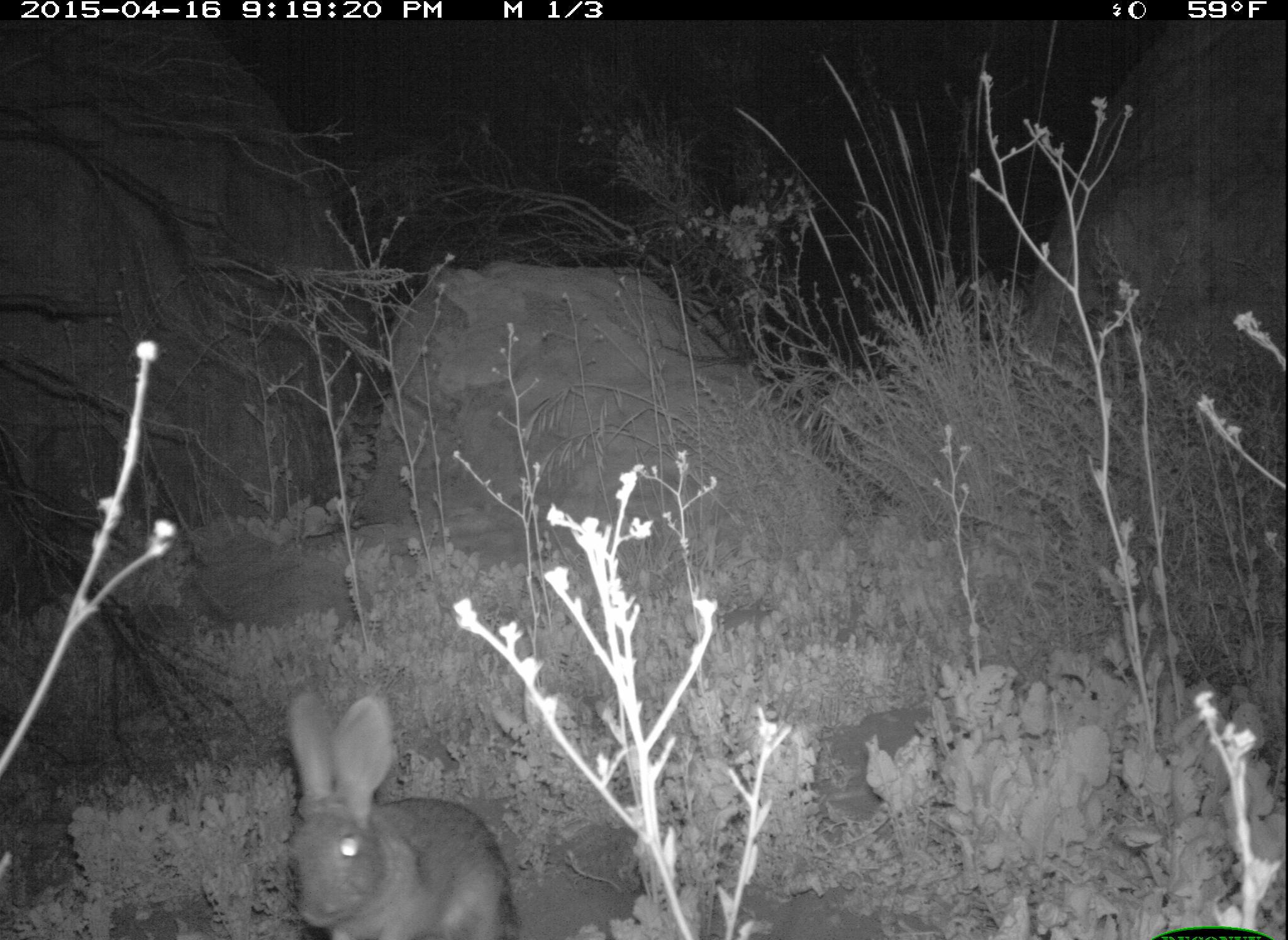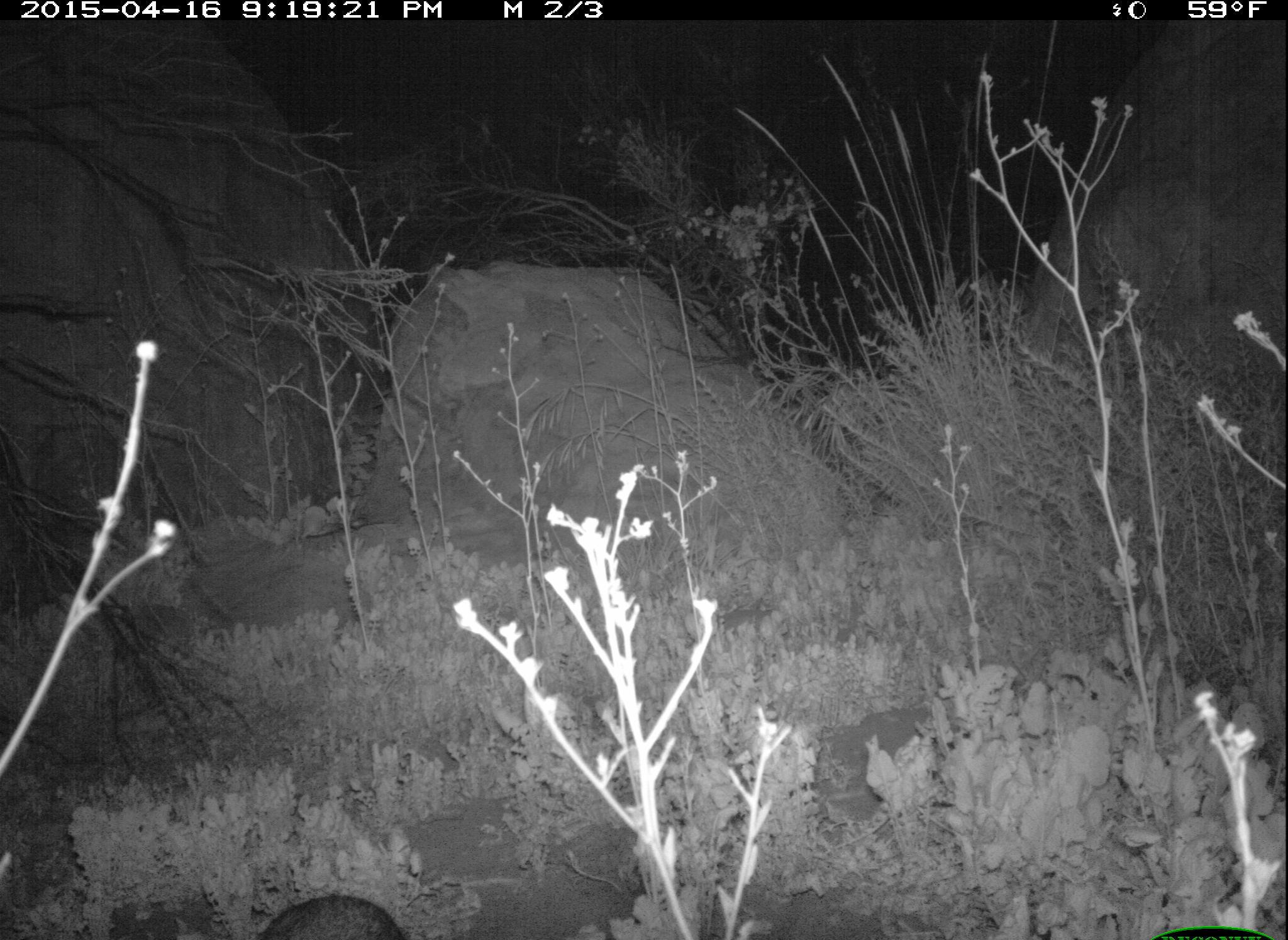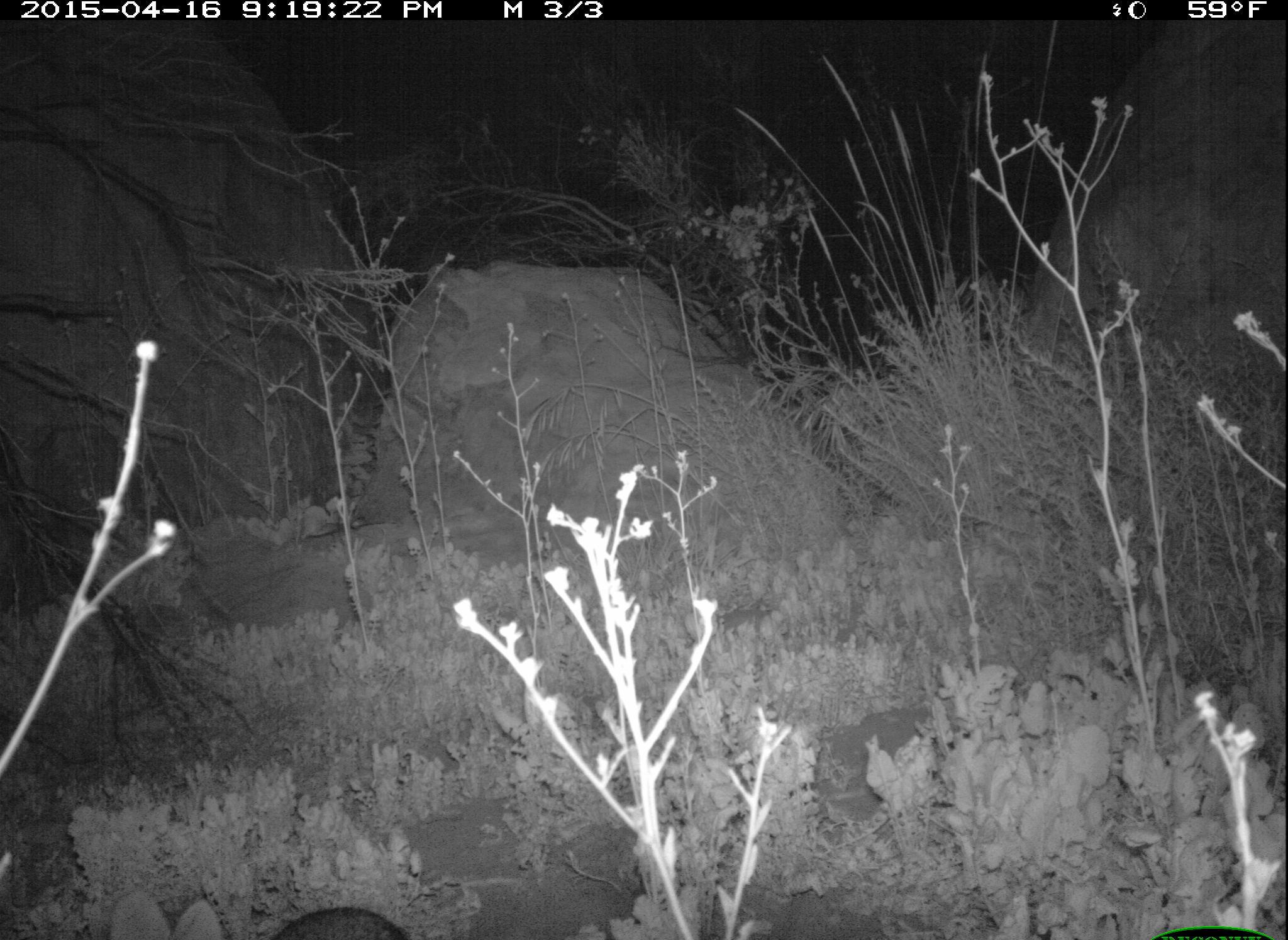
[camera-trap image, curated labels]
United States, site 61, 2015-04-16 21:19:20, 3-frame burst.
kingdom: Animalia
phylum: Chordata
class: Mammalia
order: Lagomorpha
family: Leporidae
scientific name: Leporidae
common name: rabbits and hares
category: rabbit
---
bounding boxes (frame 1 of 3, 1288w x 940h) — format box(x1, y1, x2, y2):
rabbit: box(259, 670, 510, 936)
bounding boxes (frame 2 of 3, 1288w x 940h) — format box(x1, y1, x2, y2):
rabbit: box(237, 879, 401, 936)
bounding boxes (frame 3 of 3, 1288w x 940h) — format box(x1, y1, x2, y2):
rabbit: box(98, 884, 420, 940)